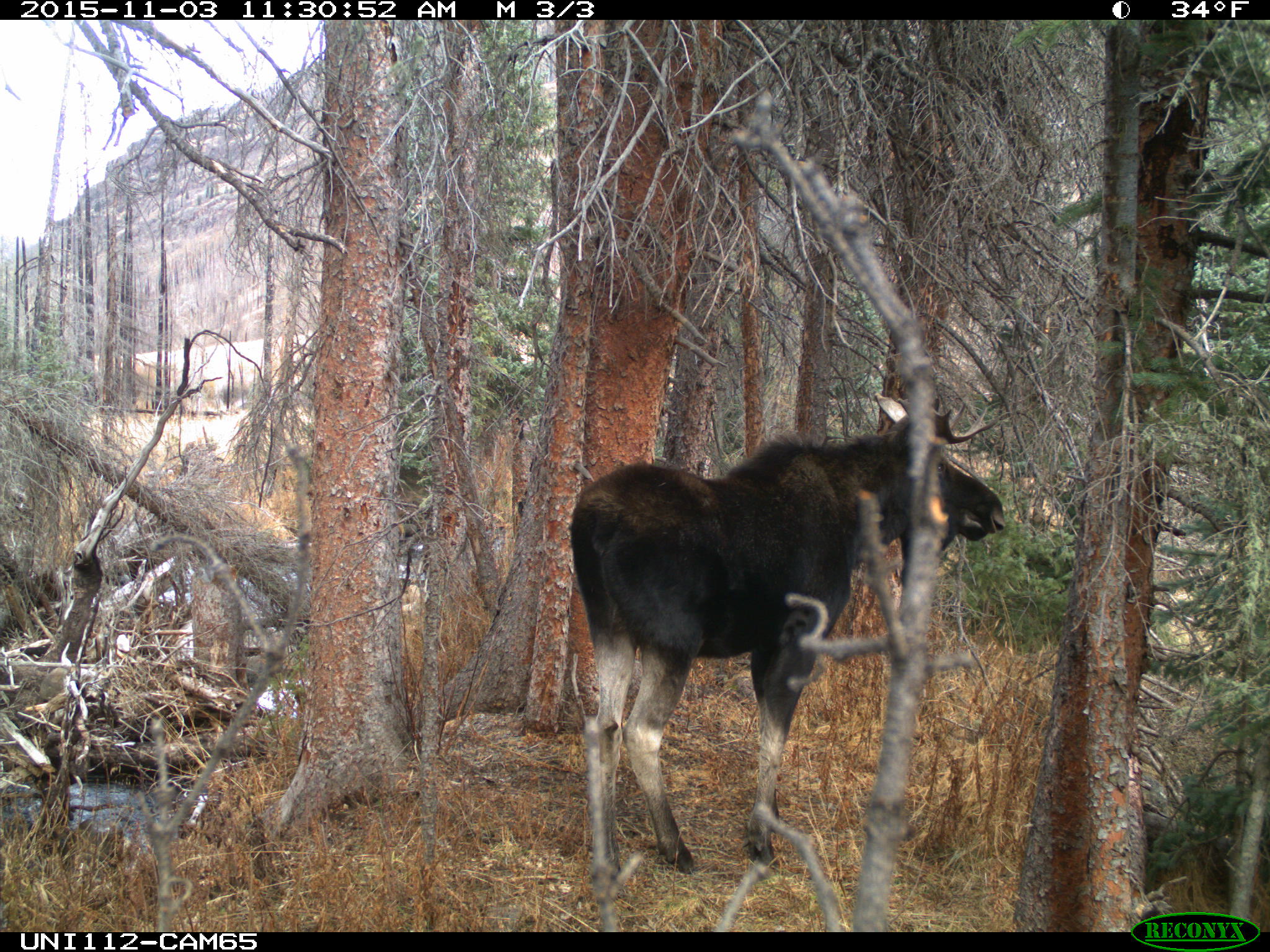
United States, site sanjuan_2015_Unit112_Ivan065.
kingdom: Animalia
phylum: Chordata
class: Mammalia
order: Artiodactyla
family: Cervidae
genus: Alces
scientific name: Alces alces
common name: moose